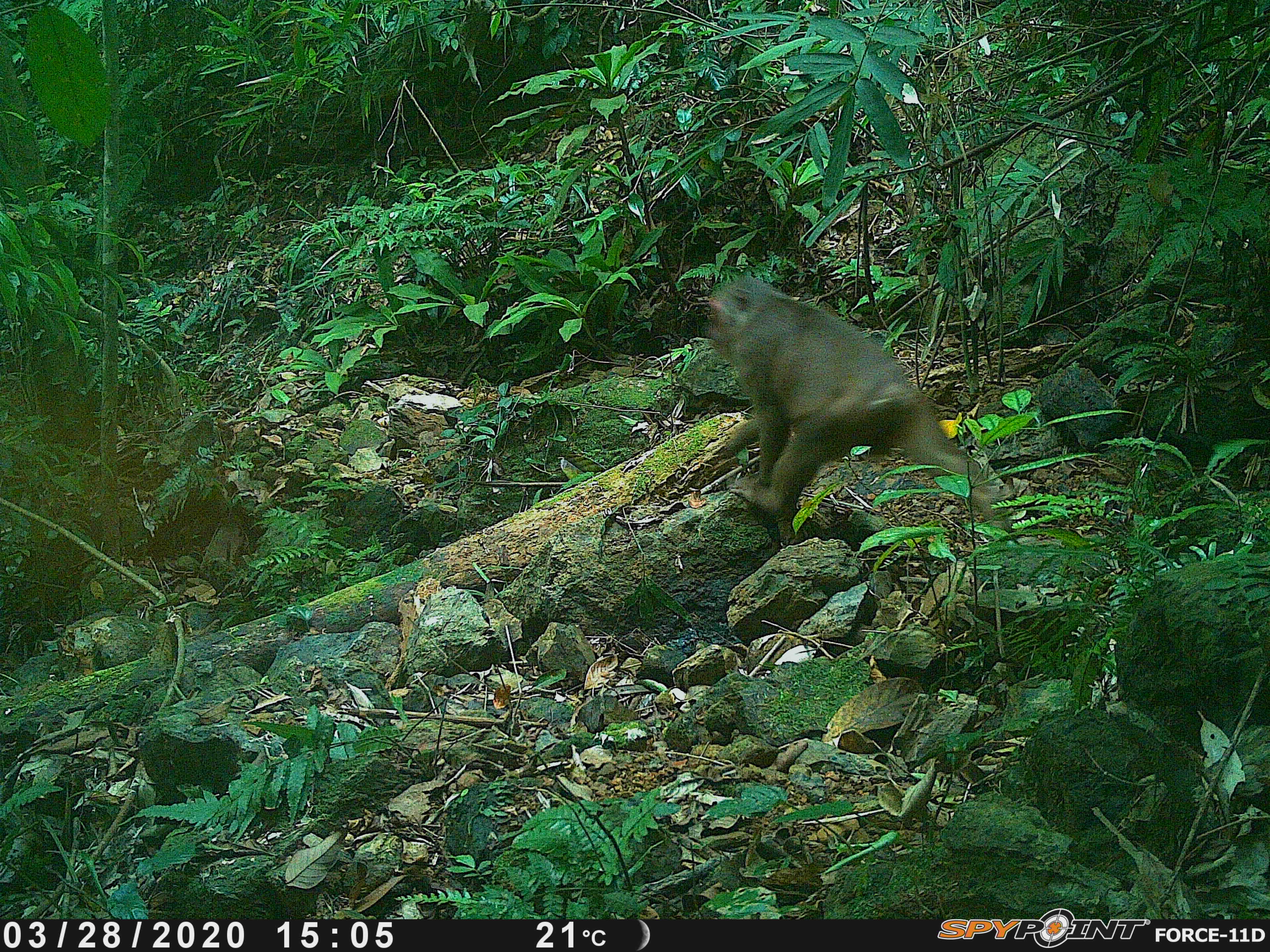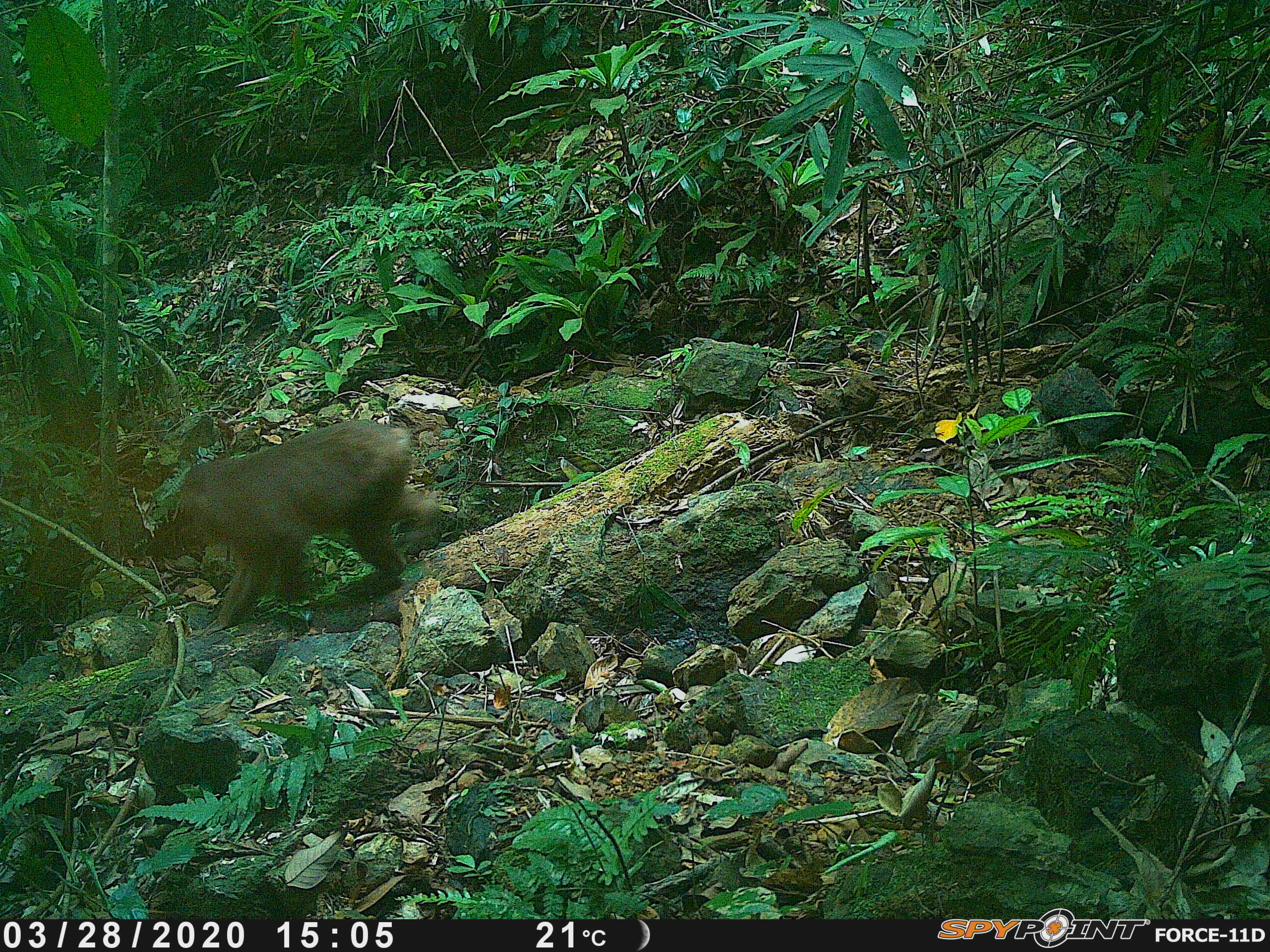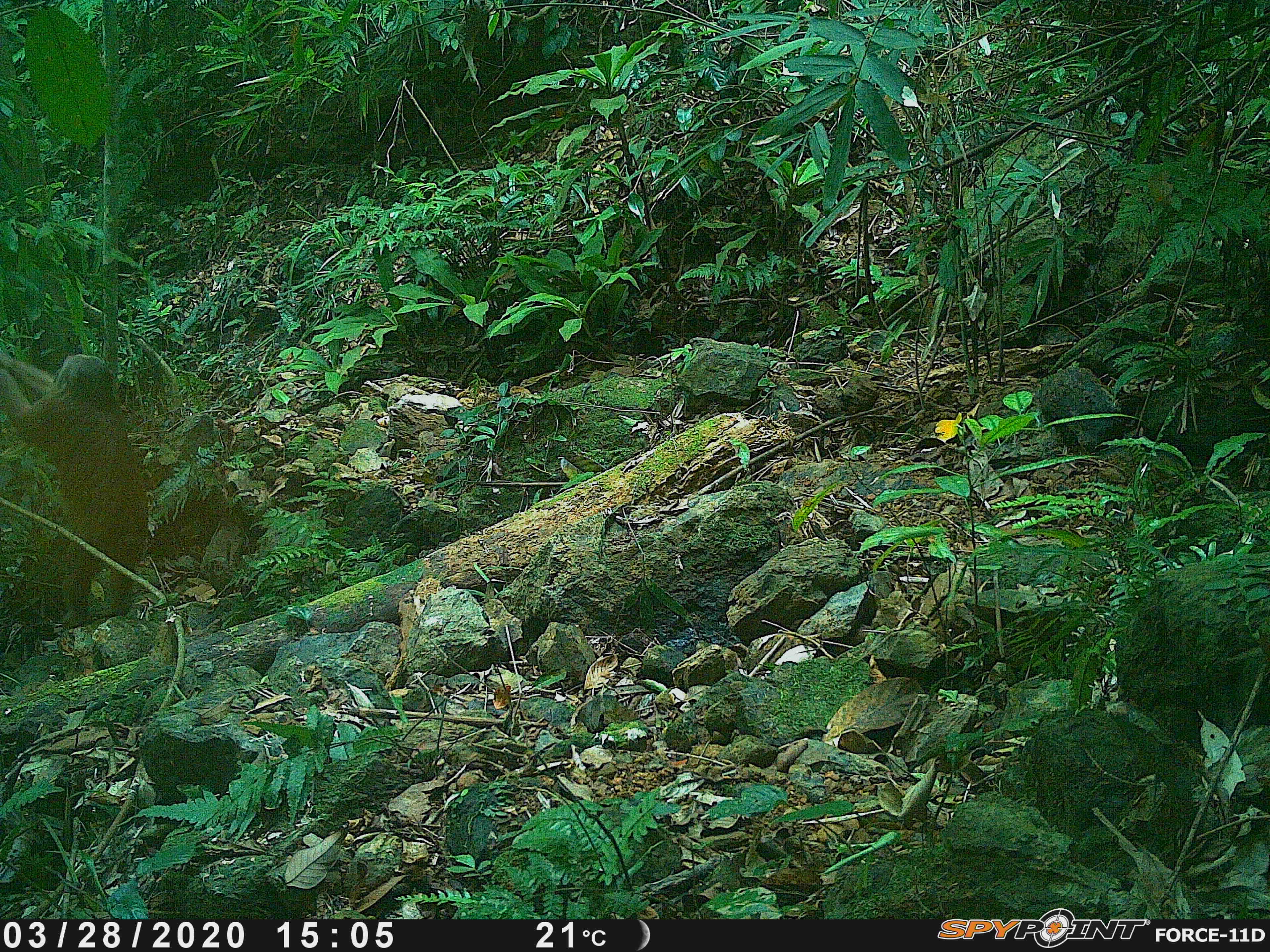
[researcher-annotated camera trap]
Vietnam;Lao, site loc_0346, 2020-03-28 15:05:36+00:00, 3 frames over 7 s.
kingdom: Animalia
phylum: Chordata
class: Mammalia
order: Primates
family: Cercopithecidae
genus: Macaca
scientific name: Macaca arctoides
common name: stump-tailed macaque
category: stump tailed macaque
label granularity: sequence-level